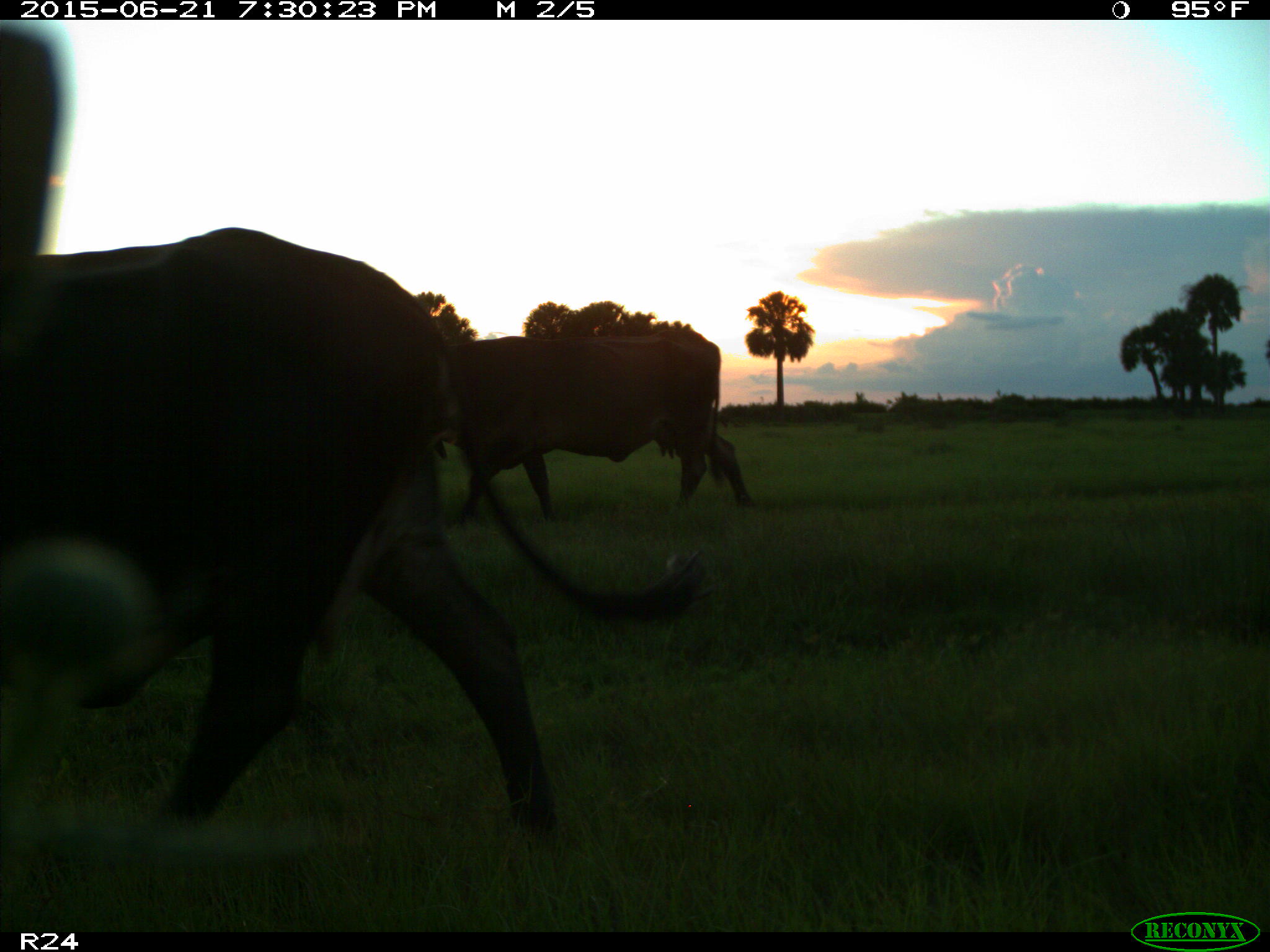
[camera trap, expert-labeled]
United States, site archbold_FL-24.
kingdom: Animalia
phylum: Chordata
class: Mammalia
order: Artiodactyla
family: Bovidae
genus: Bos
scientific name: Bos taurus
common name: domestic cow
Bos taurus (domestic cow).